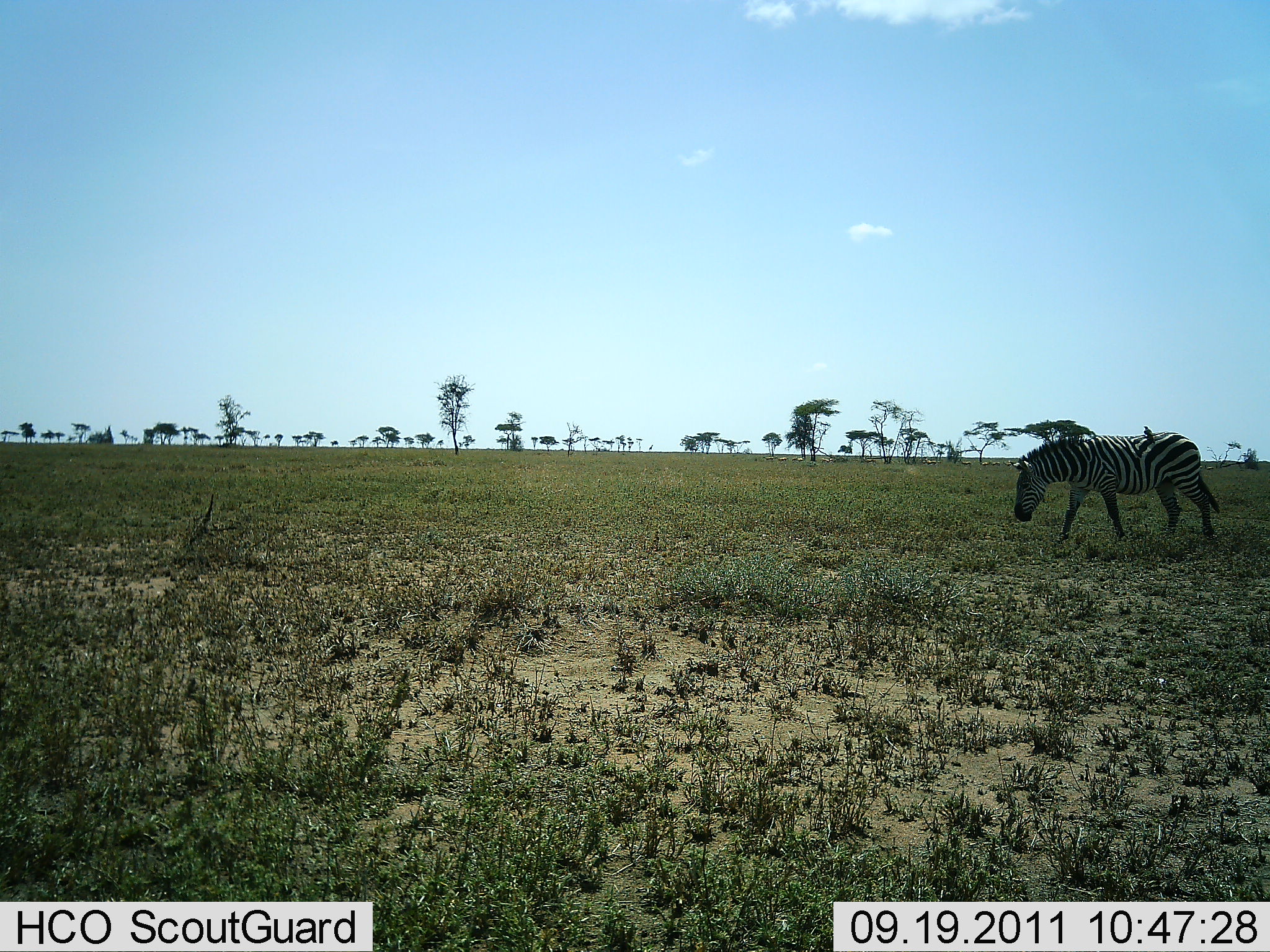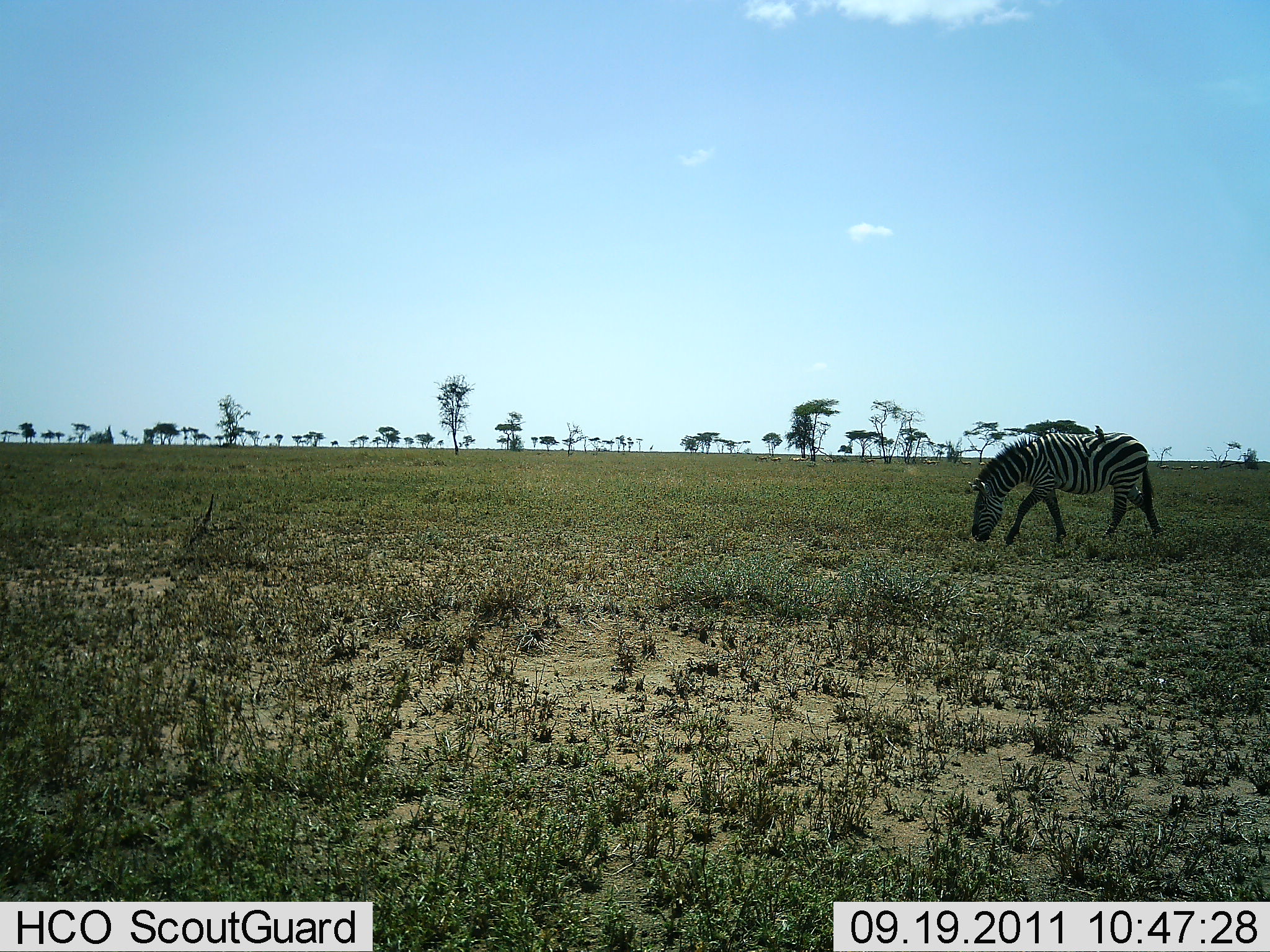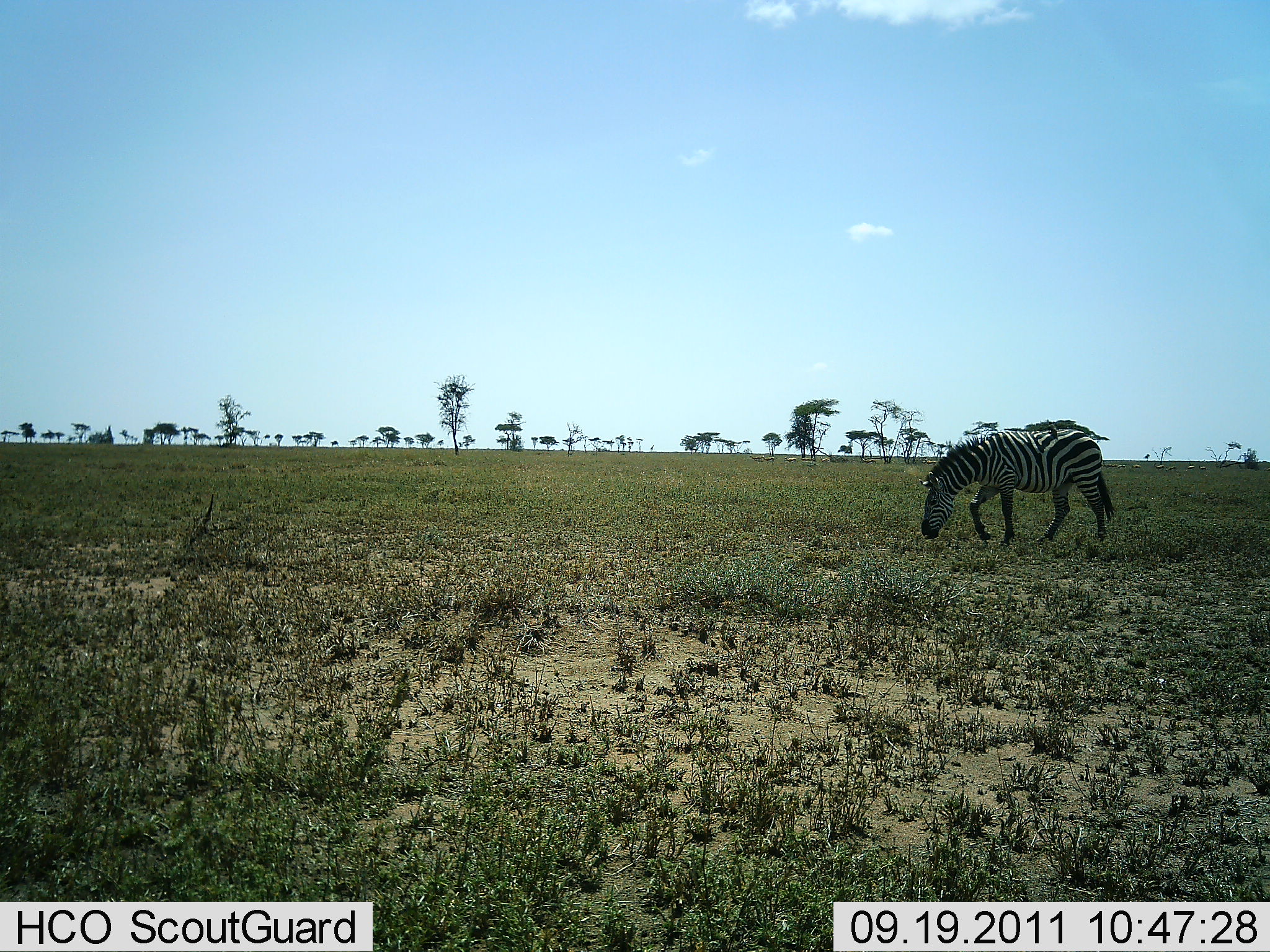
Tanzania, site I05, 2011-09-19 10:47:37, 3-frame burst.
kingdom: Animalia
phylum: Chordata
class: Mammalia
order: Perissodactyla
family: Equidae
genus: Equus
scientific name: Equus quagga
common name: plains zebra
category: zebra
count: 1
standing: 6%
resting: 0%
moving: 88%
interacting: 0%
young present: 0%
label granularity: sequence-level